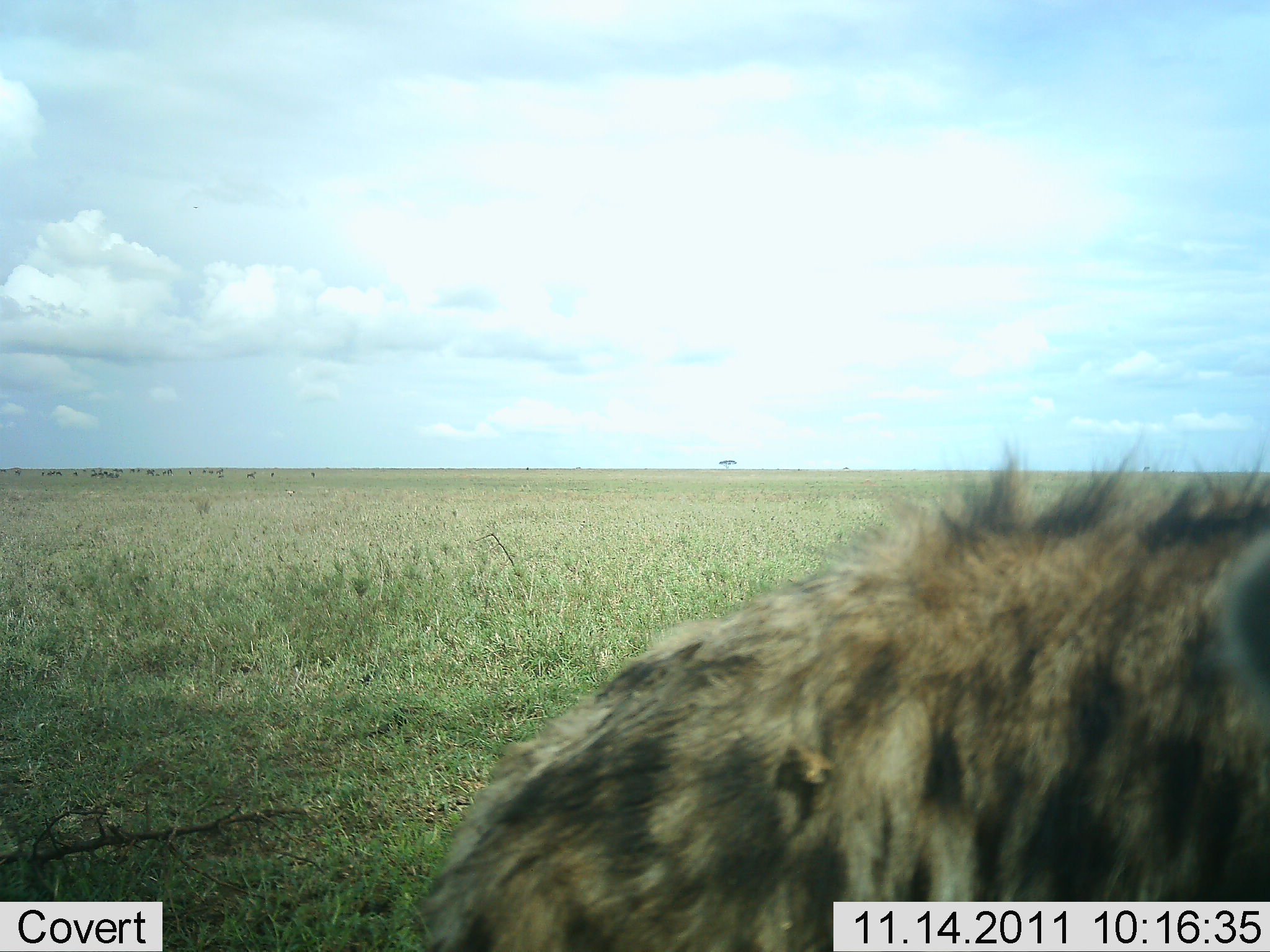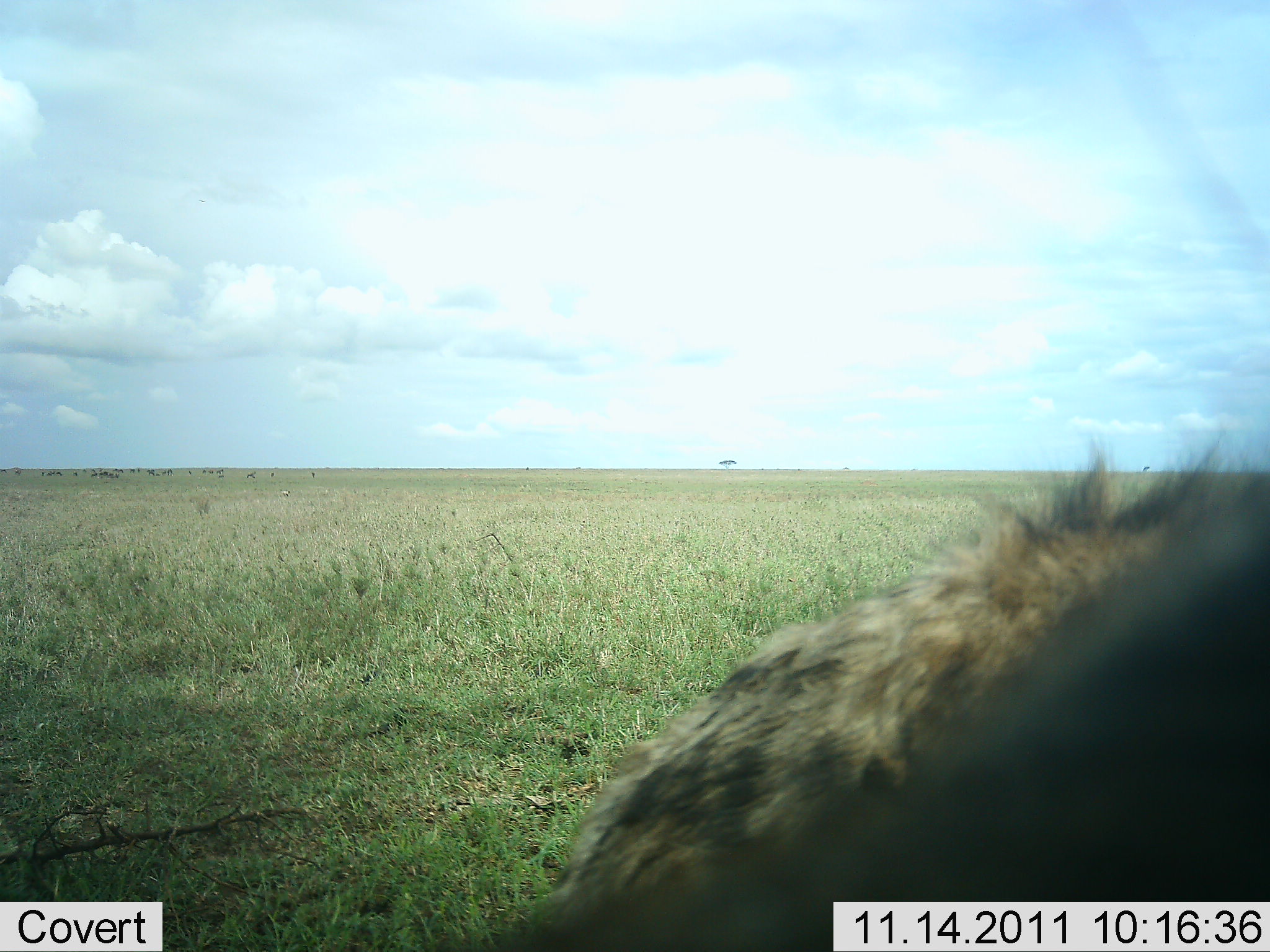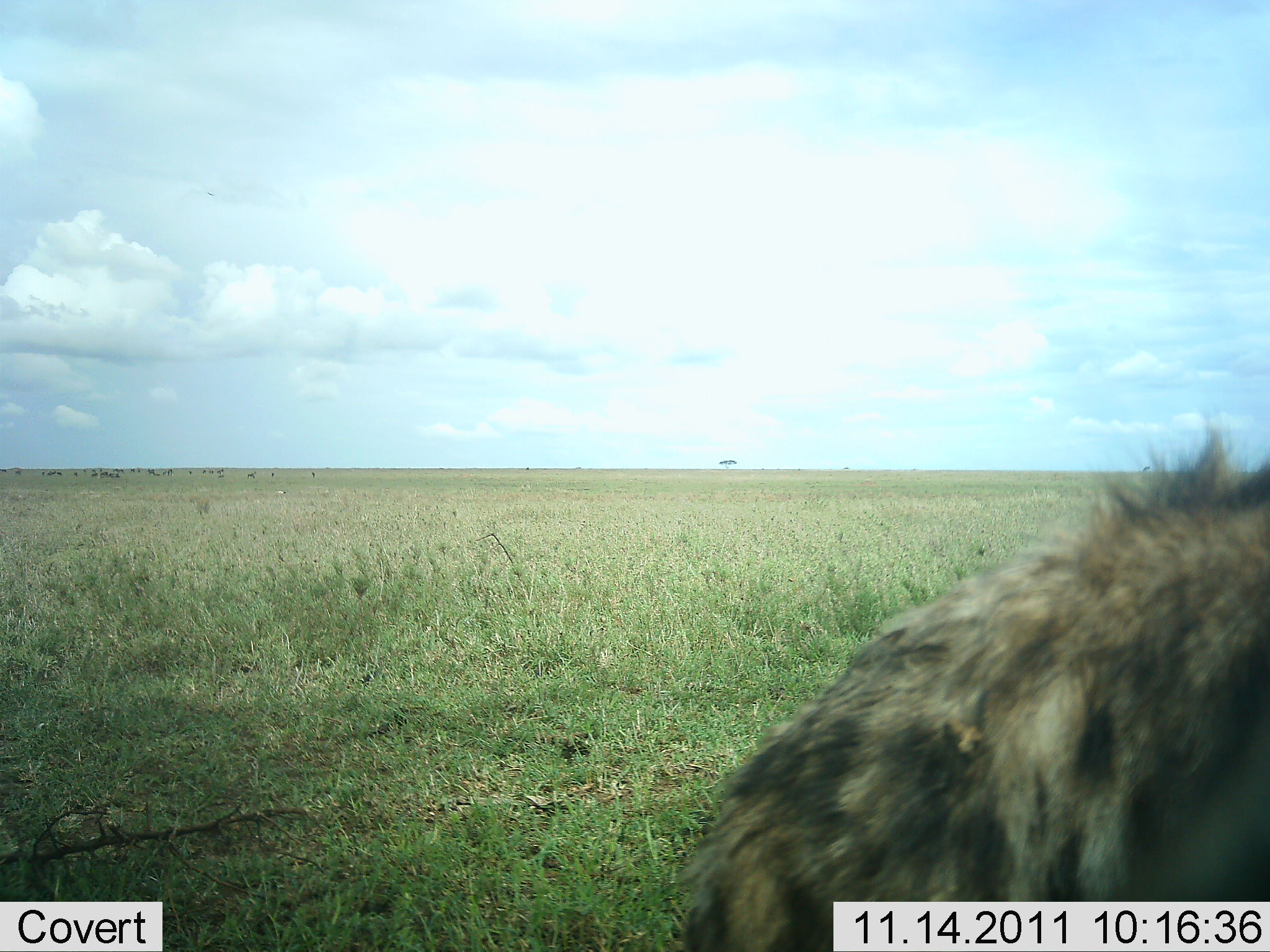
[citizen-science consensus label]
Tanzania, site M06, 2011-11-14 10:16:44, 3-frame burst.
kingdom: Animalia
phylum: Chordata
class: Mammalia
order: Carnivora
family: Hyaenidae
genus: Crocuta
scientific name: Crocuta crocuta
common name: spotted hyena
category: hyenaspotted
Hyenaspotted (spotted hyena) (Crocuta crocuta), count 1. Behavior (volunteer vote fractions): standing 46%, resting 8%, moving 62%, interacting 0%. Young present (vote fraction): 0%. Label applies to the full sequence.